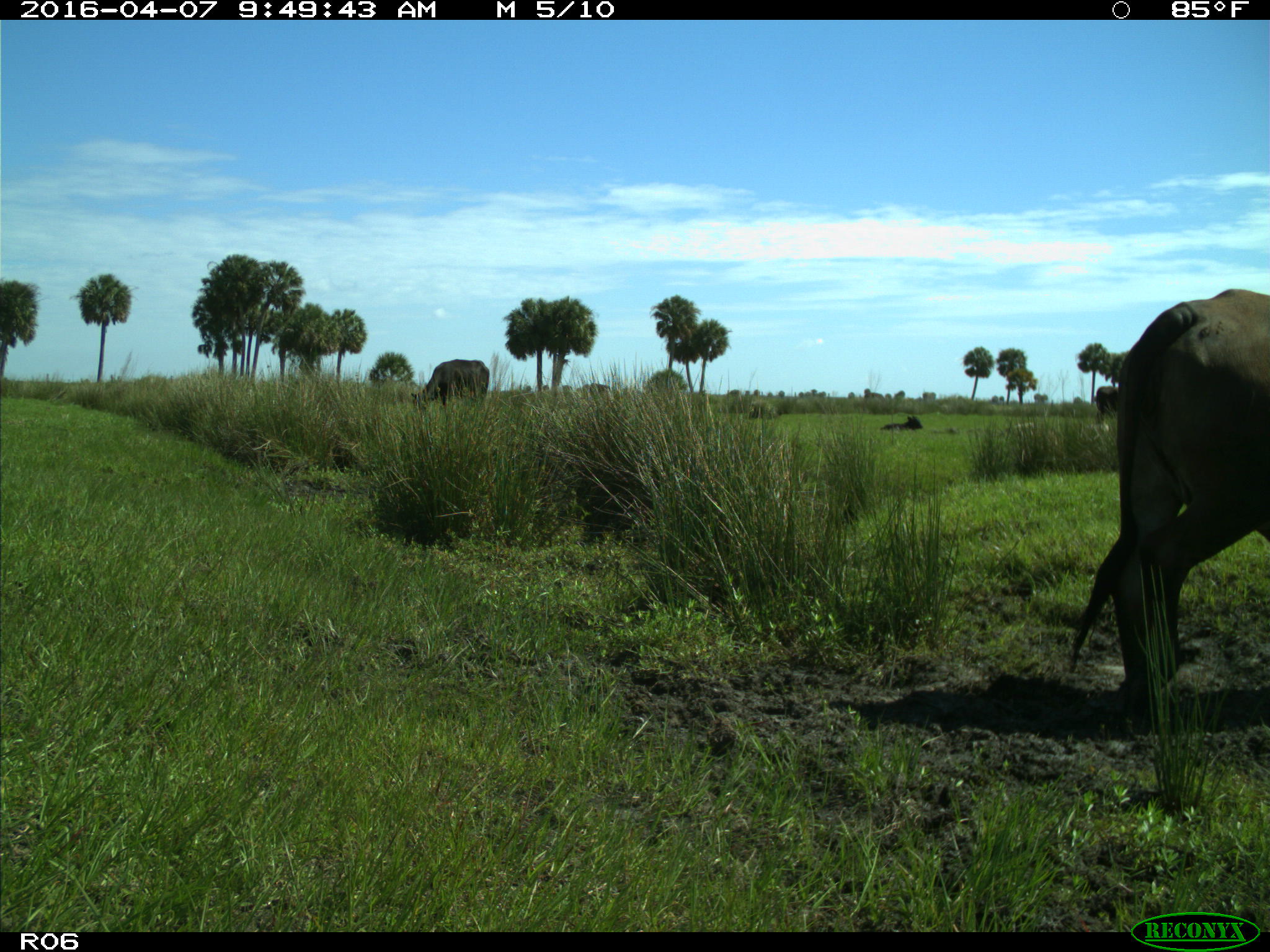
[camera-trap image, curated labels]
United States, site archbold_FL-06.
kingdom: Animalia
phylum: Chordata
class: Mammalia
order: Artiodactyla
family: Bovidae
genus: Bos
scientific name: Bos taurus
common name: domestic cow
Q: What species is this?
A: Bos taurus (domestic cow).